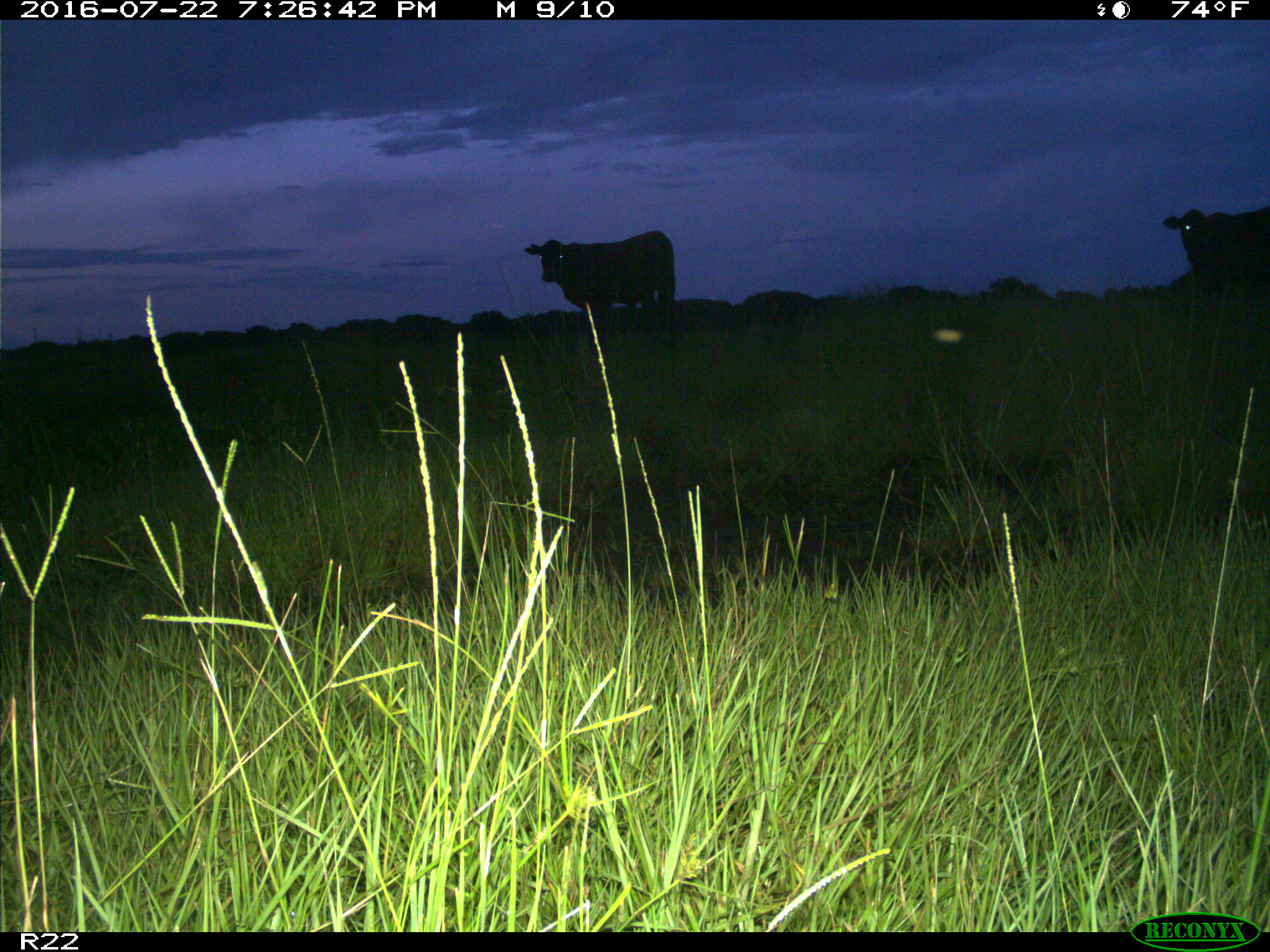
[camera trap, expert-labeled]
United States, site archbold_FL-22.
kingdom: Animalia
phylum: Chordata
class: Mammalia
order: Artiodactyla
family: Bovidae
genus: Bos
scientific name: Bos taurus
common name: domestic cow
Bos taurus (domestic cow).